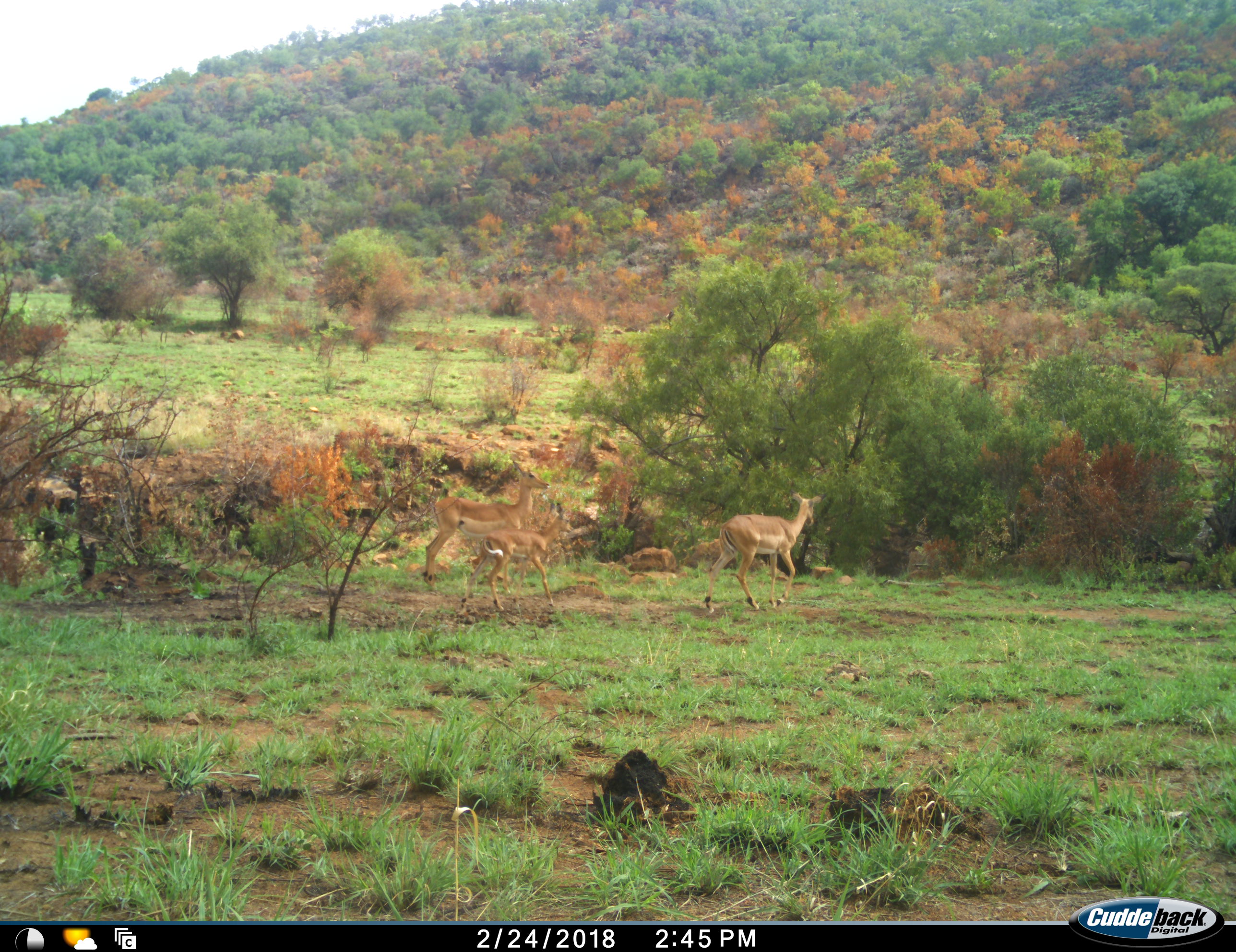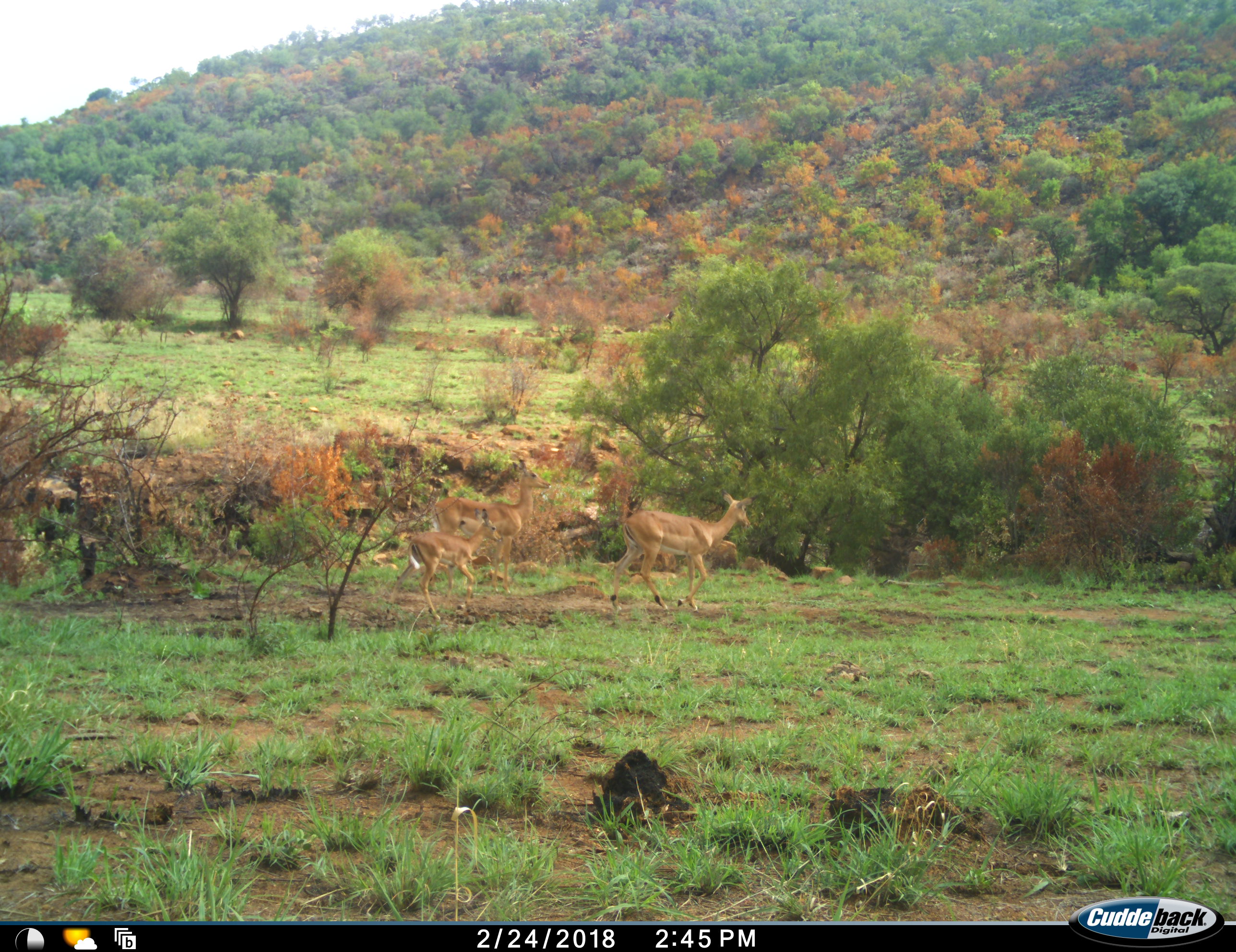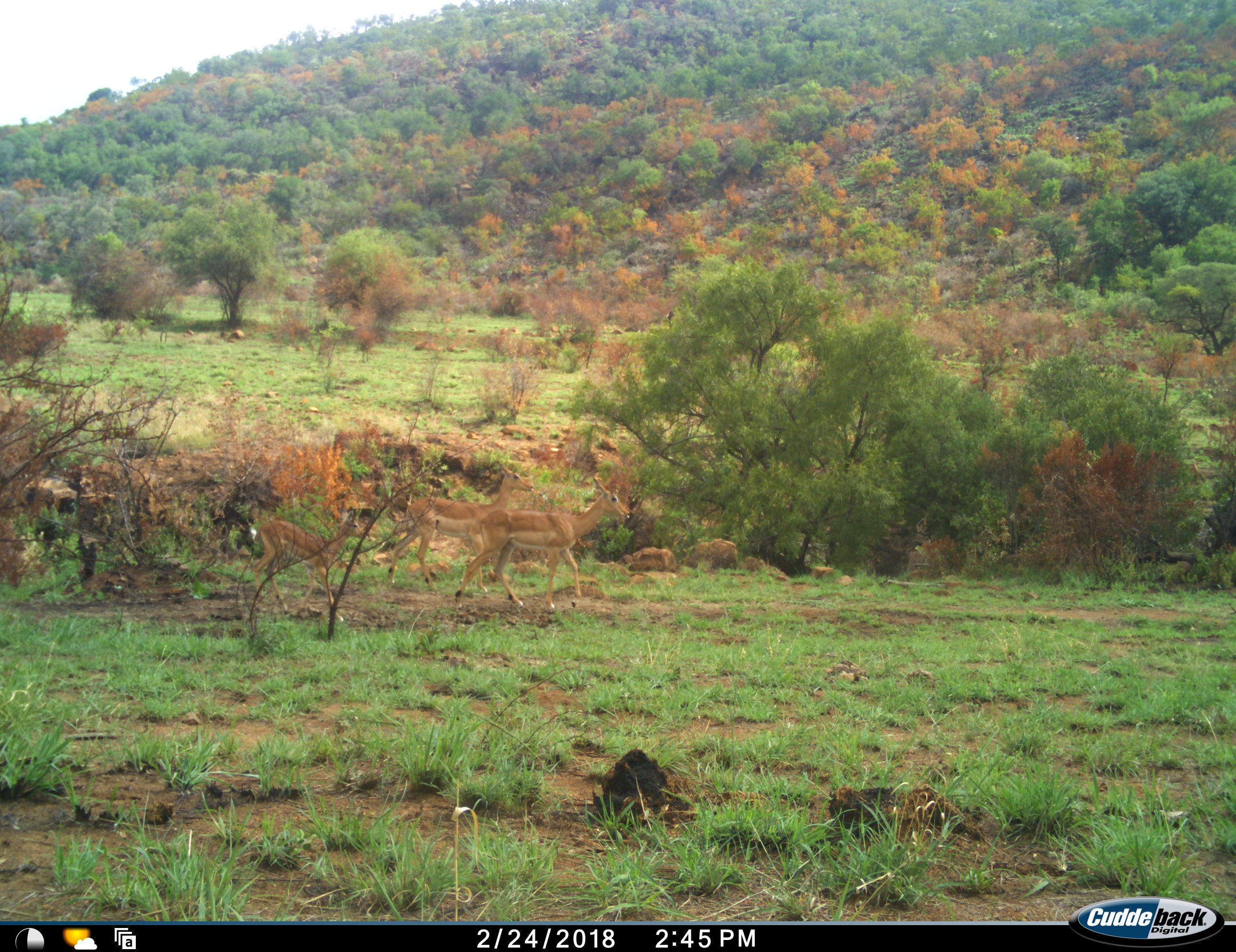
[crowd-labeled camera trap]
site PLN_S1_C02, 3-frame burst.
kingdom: Animalia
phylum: Chordata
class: Mammalia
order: Artiodactyla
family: Bovidae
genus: Aepyceros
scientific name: Aepyceros melampus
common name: impala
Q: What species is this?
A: Impala (Aepyceros melampus).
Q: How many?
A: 3.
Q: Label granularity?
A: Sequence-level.